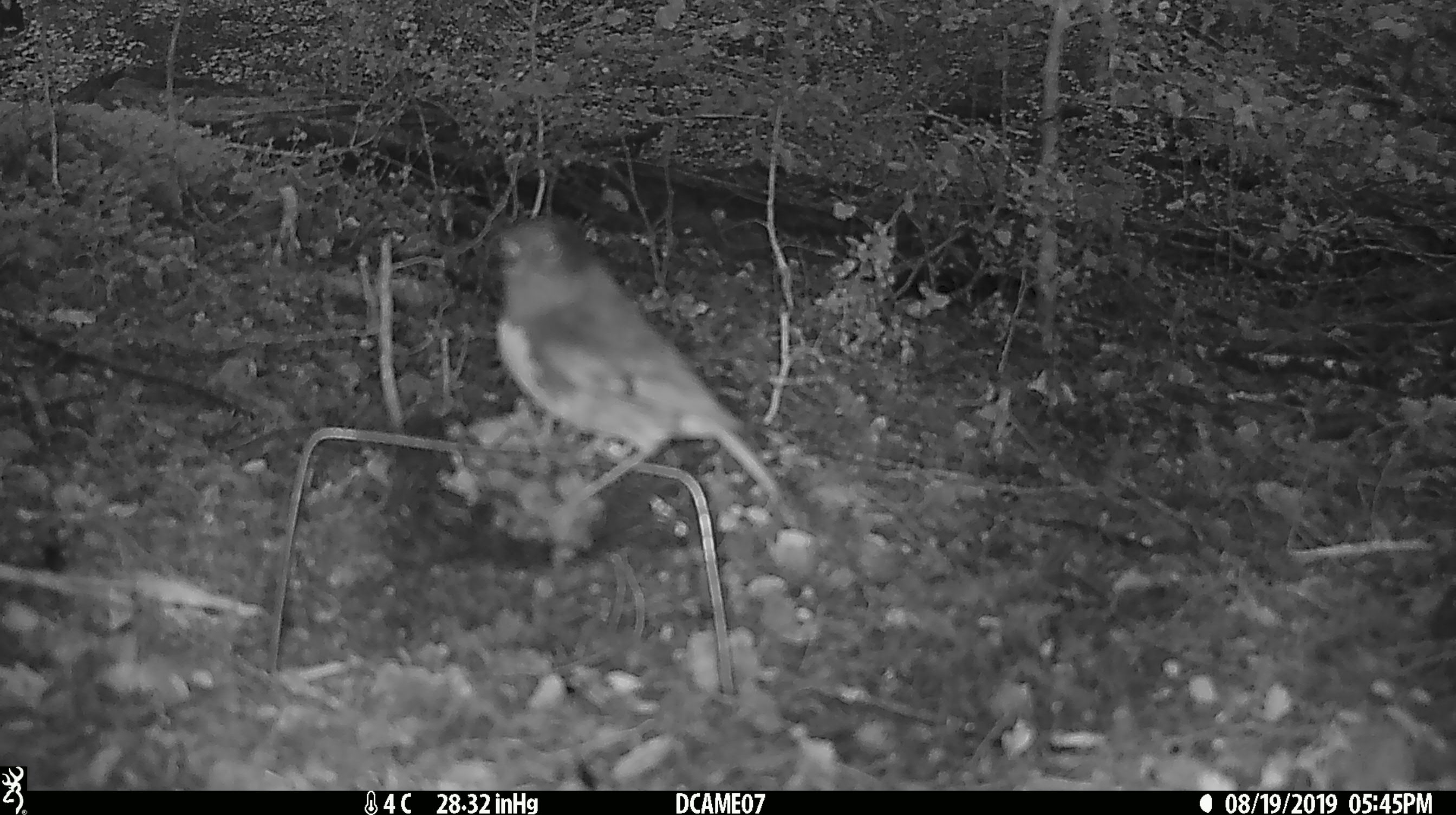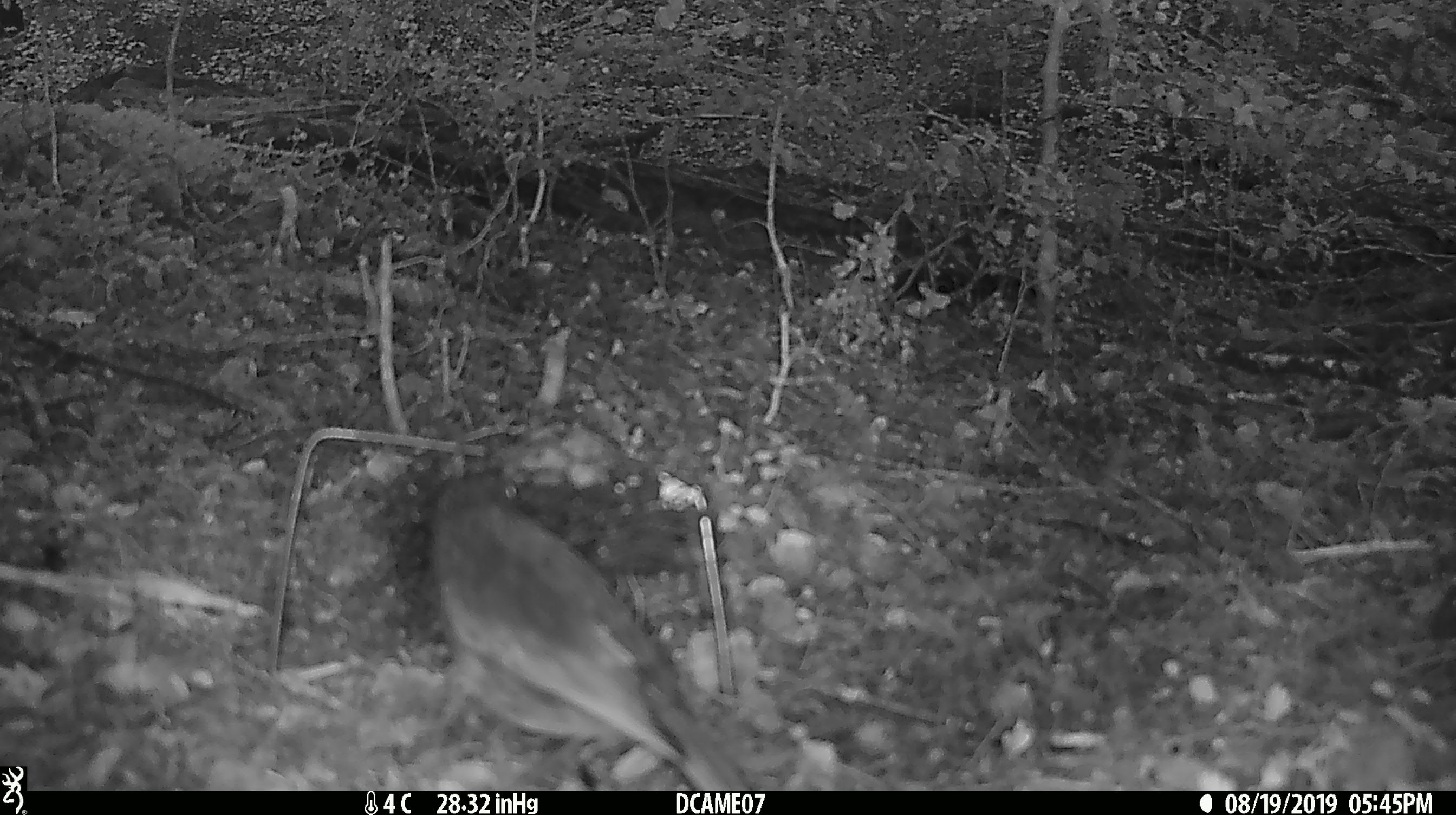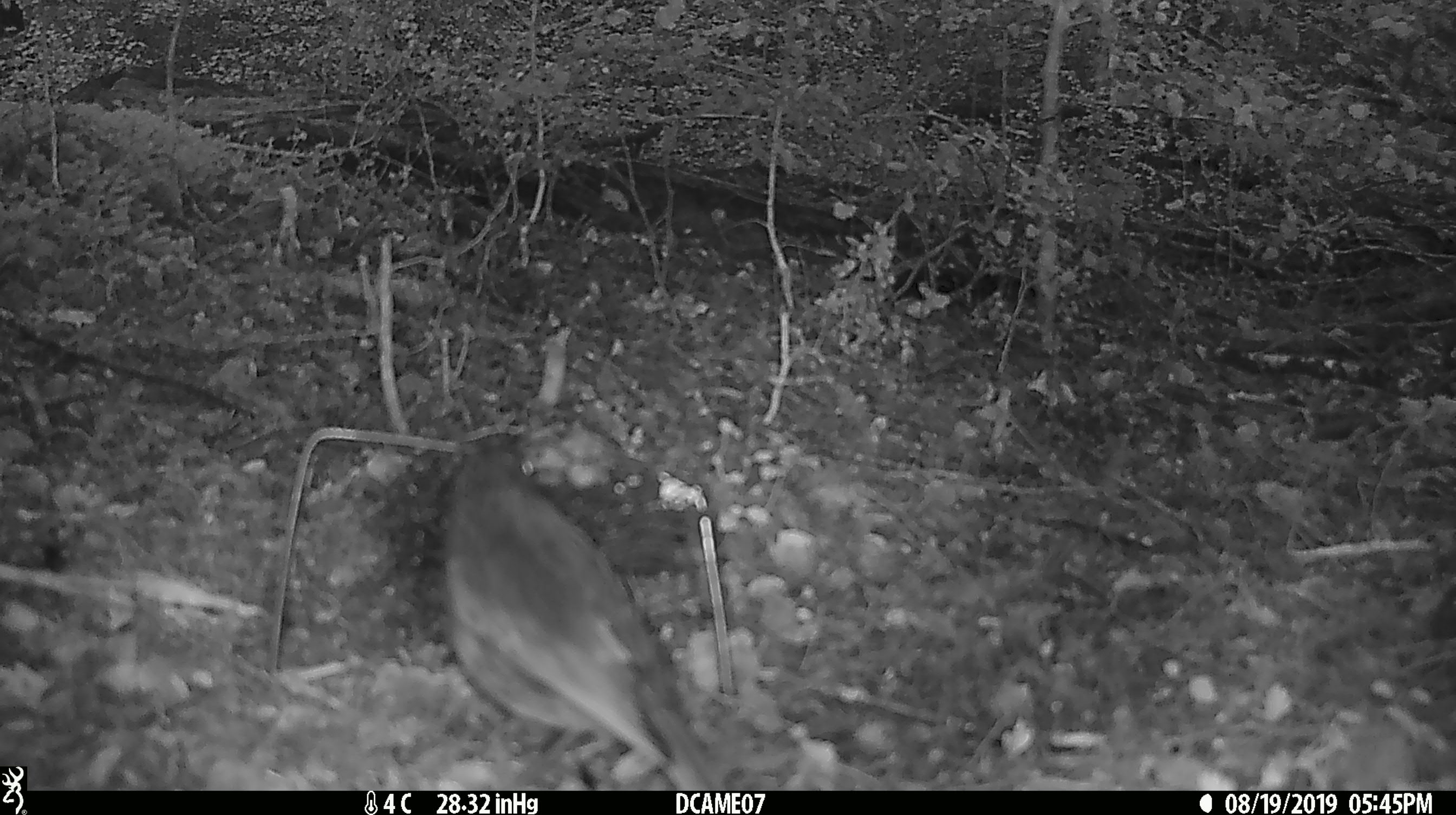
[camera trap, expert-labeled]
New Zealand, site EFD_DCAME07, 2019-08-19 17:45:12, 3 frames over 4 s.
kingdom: Animalia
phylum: Chordata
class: Aves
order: Passeriformes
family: Petroicidae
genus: Petroica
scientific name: Petroica australis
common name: new zealand robin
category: robin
Robin (new zealand robin) (Petroica australis).